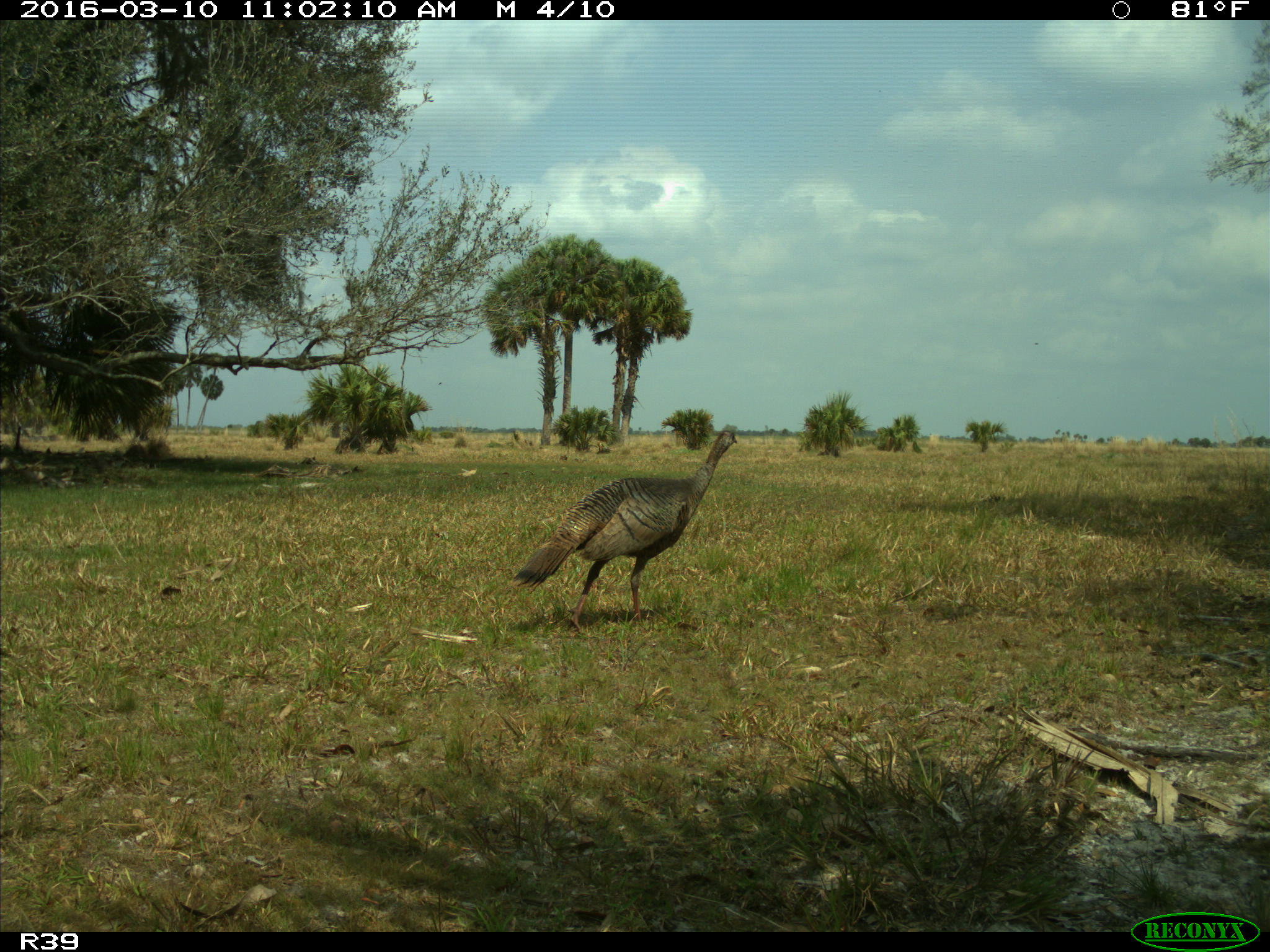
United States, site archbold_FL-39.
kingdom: Animalia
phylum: Chordata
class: Aves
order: Galliformes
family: Phasianidae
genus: Meleagris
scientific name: Meleagris gallopavo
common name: wild turkey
Meleagris gallopavo (wild turkey).